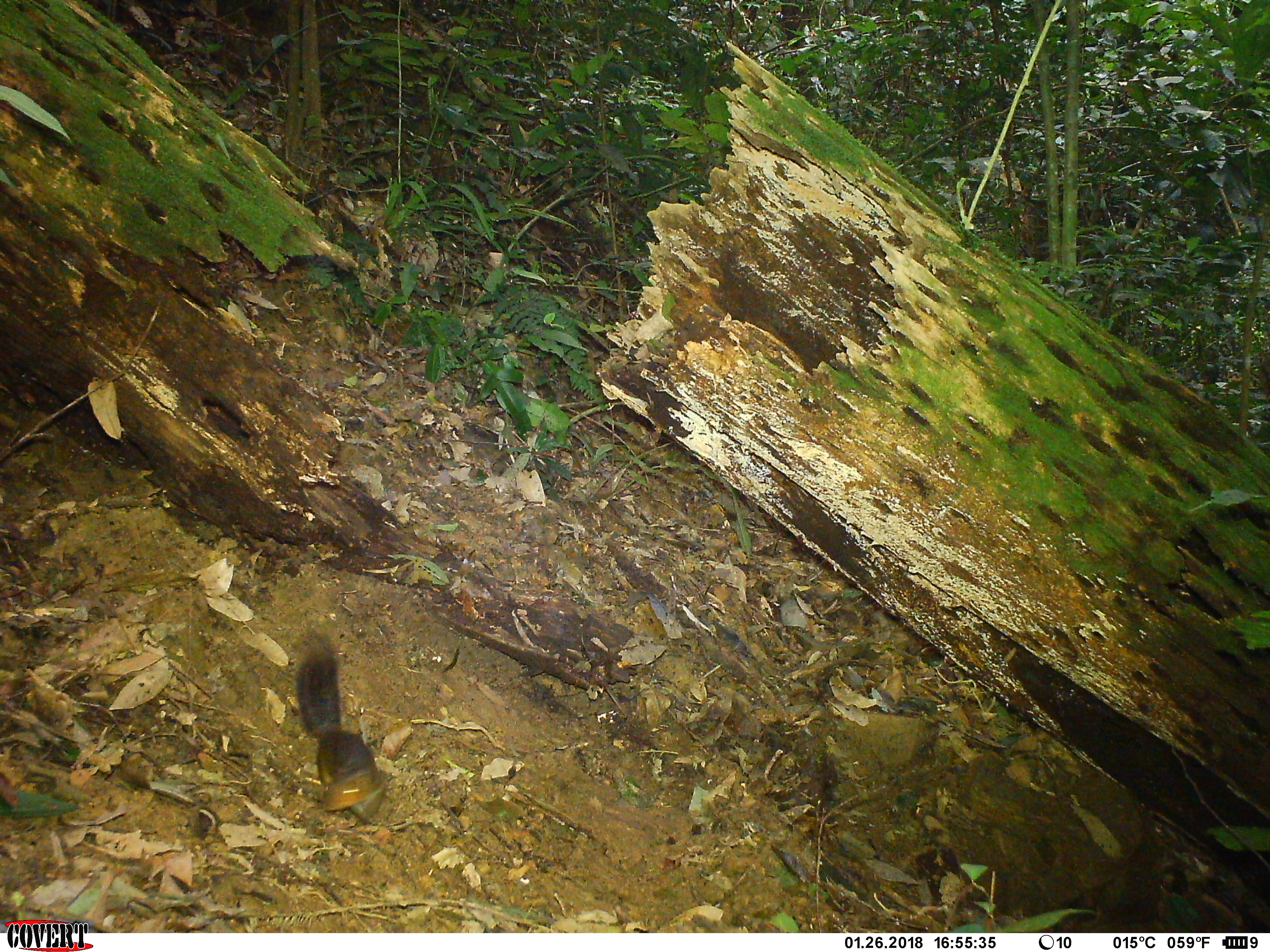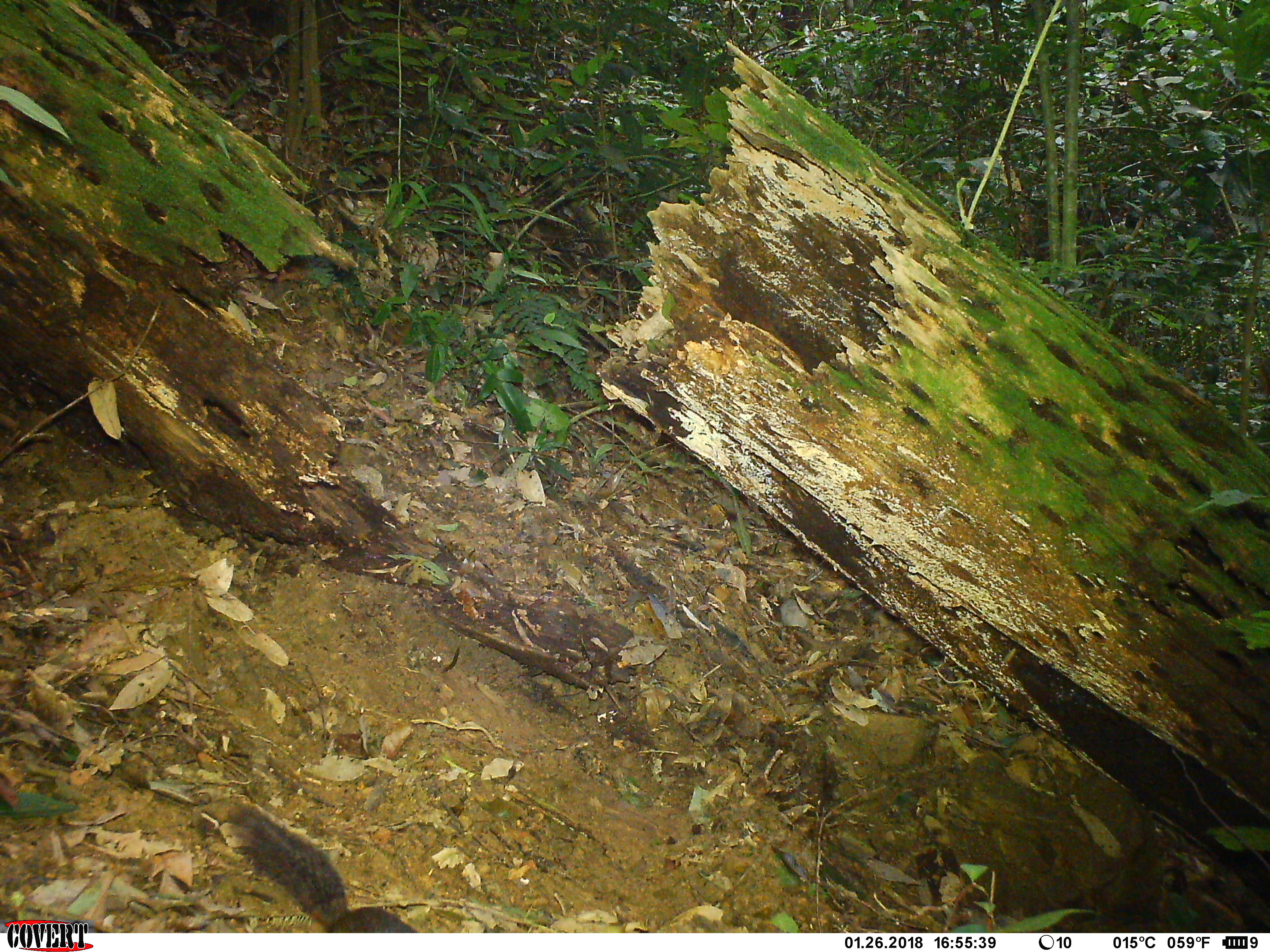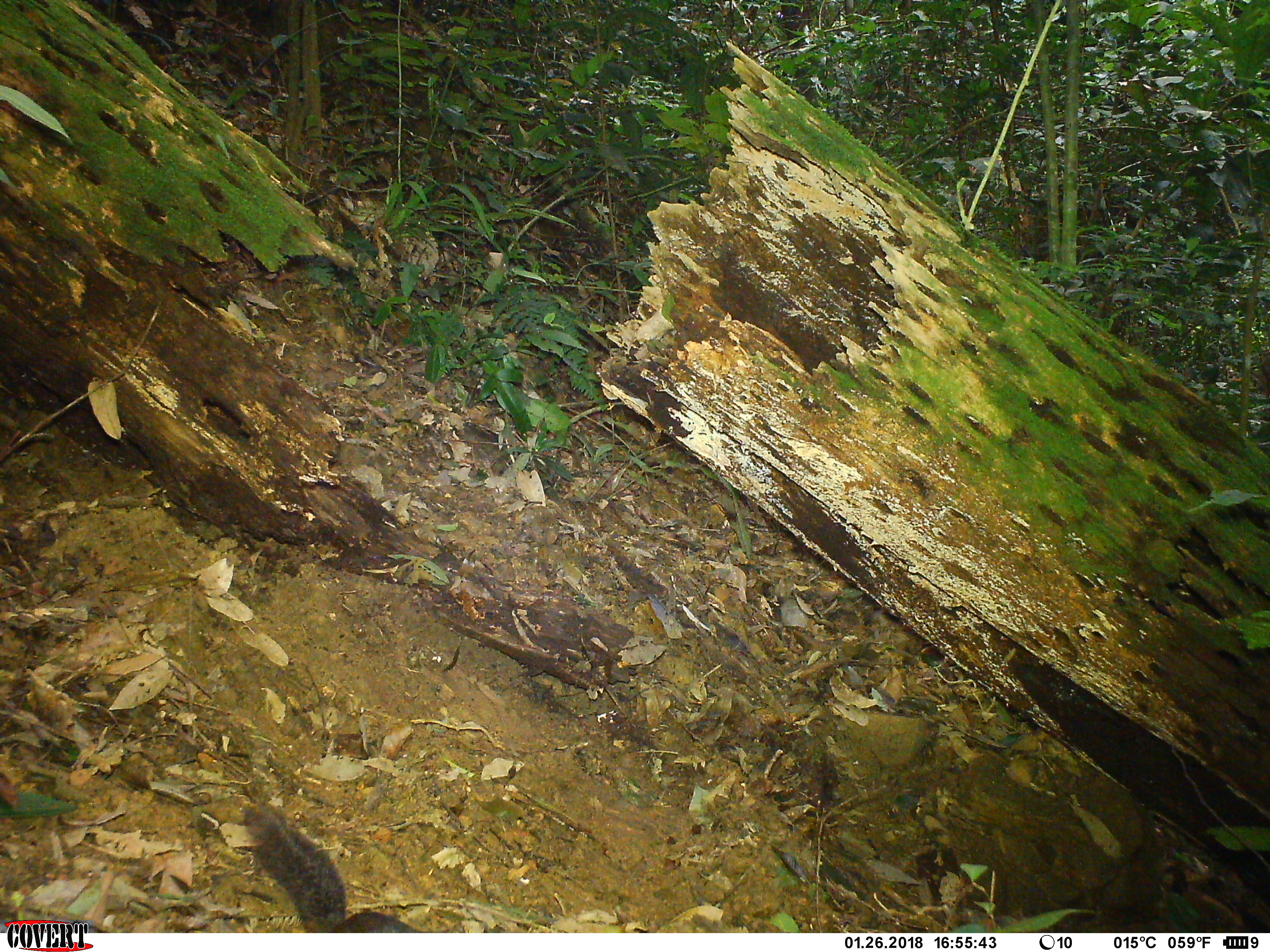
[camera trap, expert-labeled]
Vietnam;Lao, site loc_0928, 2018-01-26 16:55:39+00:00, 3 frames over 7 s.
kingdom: Animalia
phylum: Chordata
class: Mammalia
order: Rodentia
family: Sciuridae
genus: Dremomys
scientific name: Dremomys rufigenis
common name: red-cheeked squirrel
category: red cheeked squirrel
Red cheeked squirrel (red-cheeked squirrel) (Dremomys rufigenis). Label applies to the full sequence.